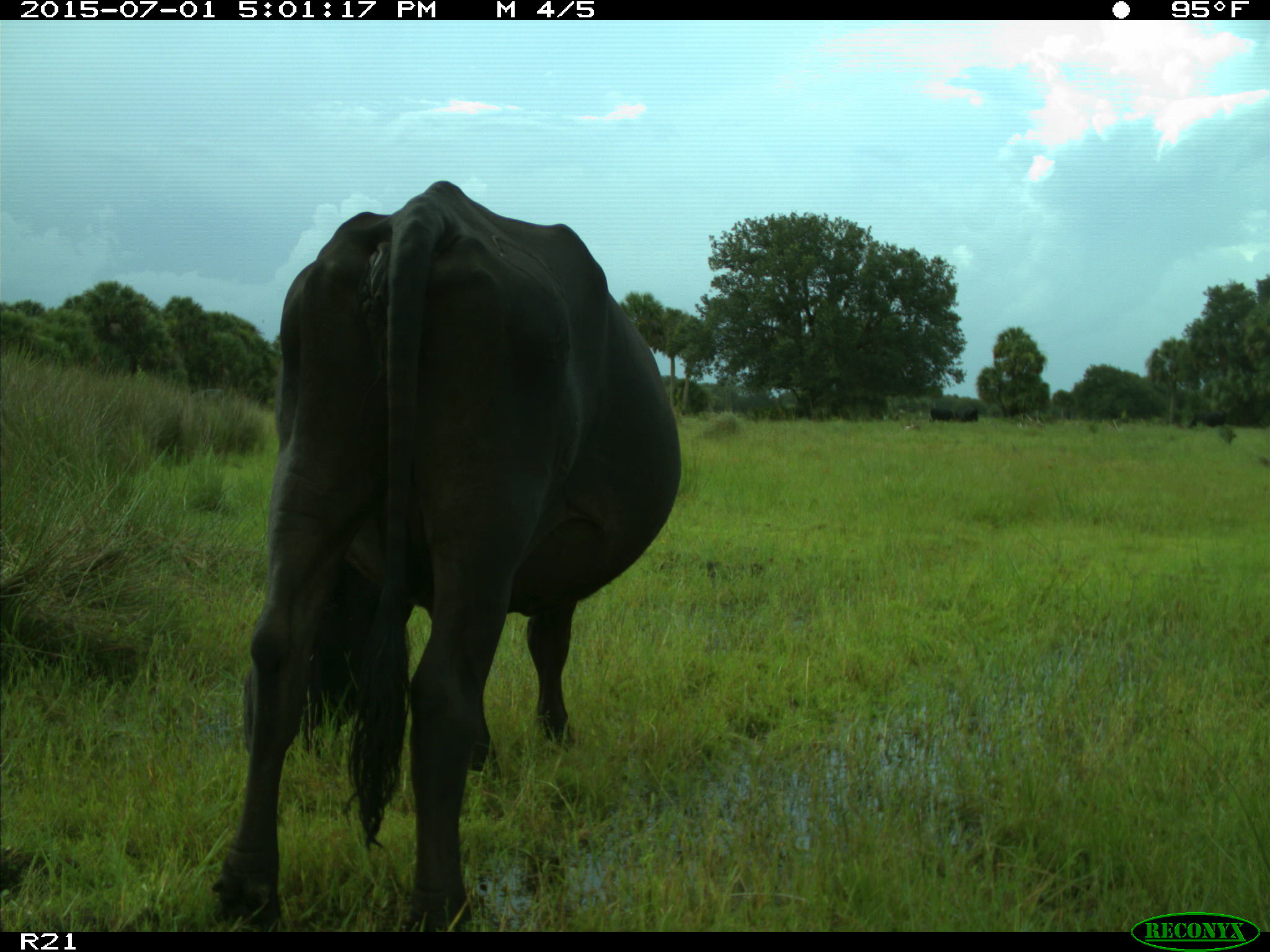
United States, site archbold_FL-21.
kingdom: Animalia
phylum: Chordata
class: Mammalia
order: Artiodactyla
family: Bovidae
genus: Bos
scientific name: Bos taurus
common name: domestic cow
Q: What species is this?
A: Bos taurus (domestic cow).